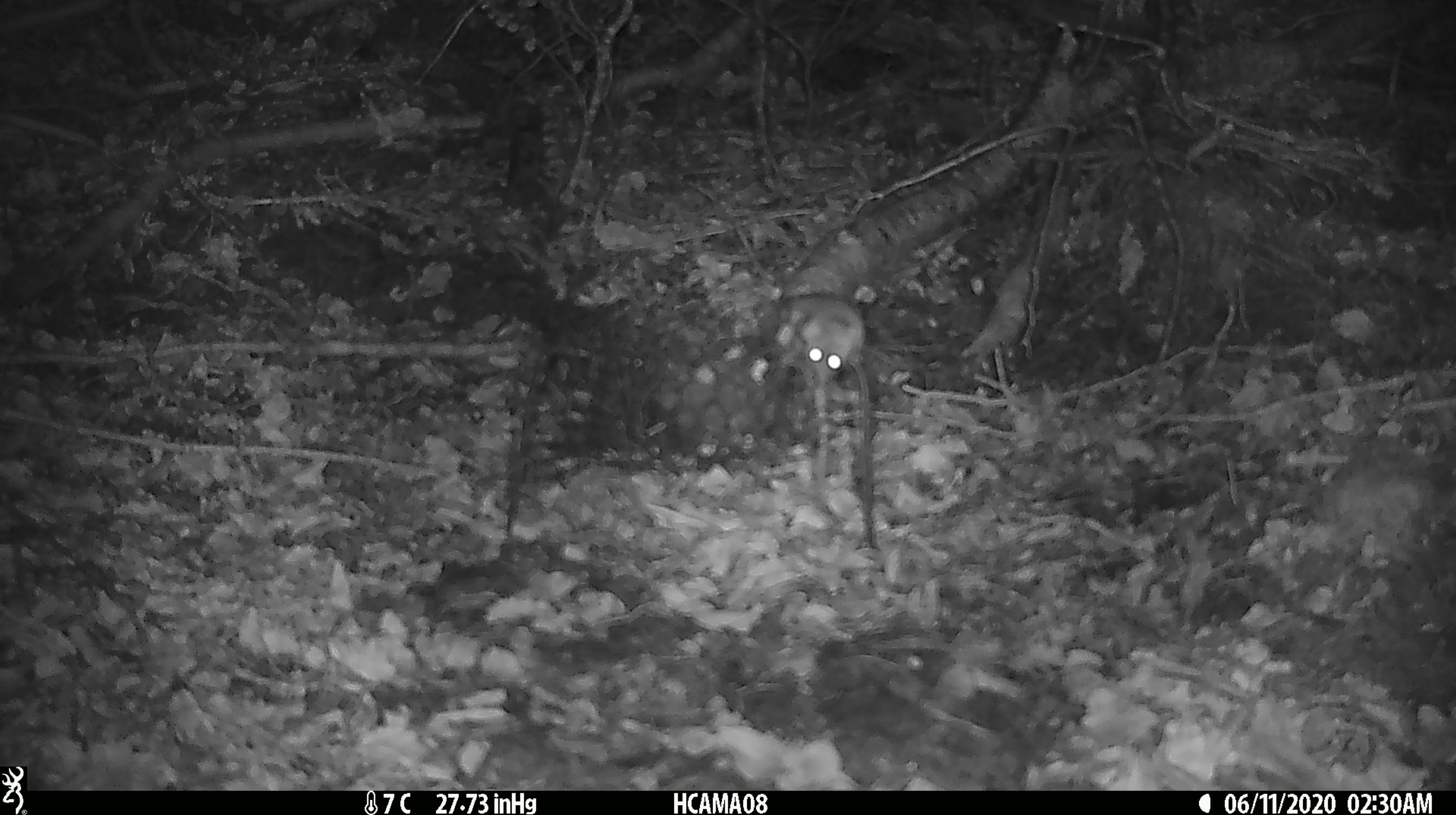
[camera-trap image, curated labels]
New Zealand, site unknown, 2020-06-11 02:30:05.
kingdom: Animalia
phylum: Chordata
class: Mammalia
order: Rodentia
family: Muridae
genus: Mus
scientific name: Mus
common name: mouse